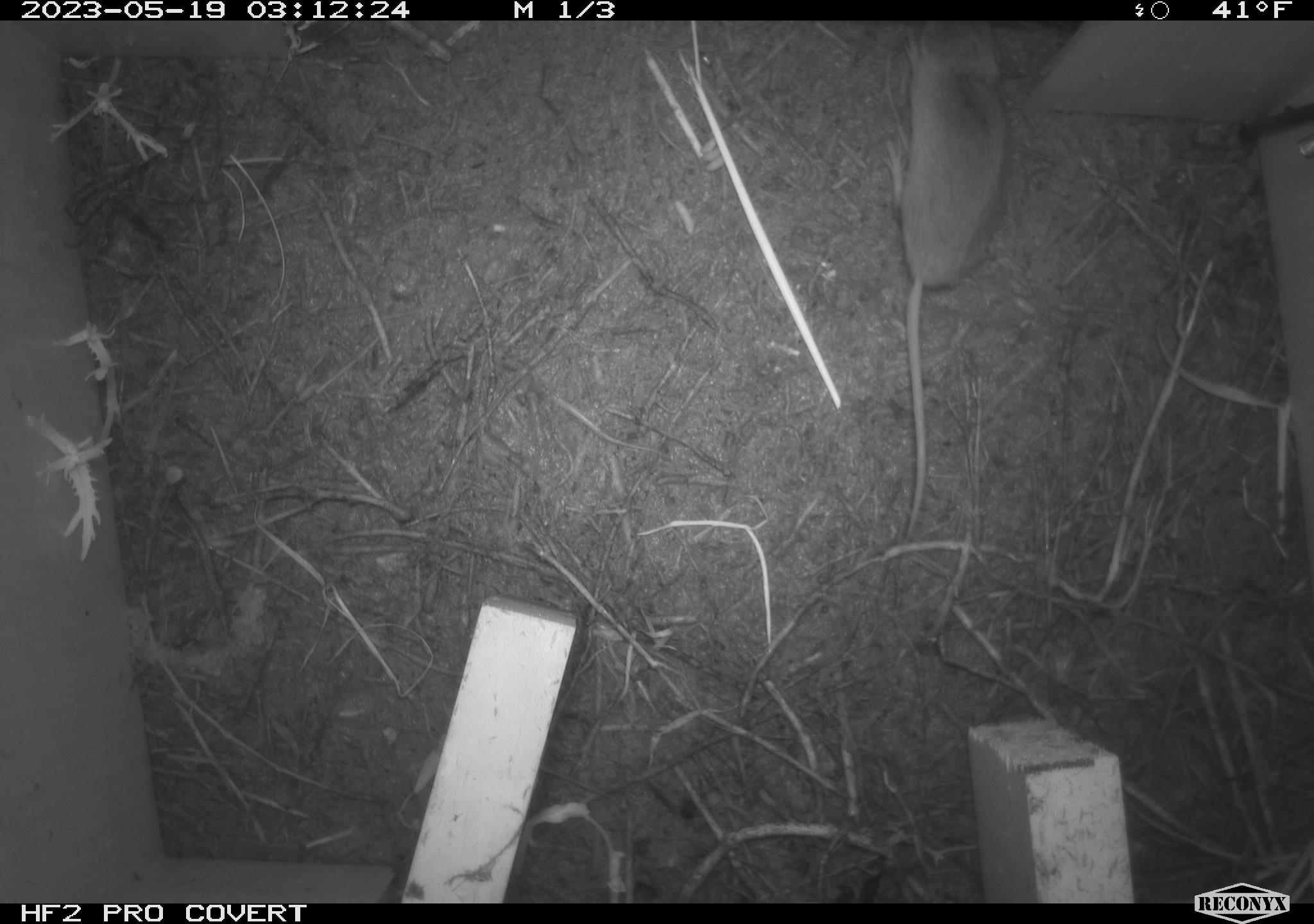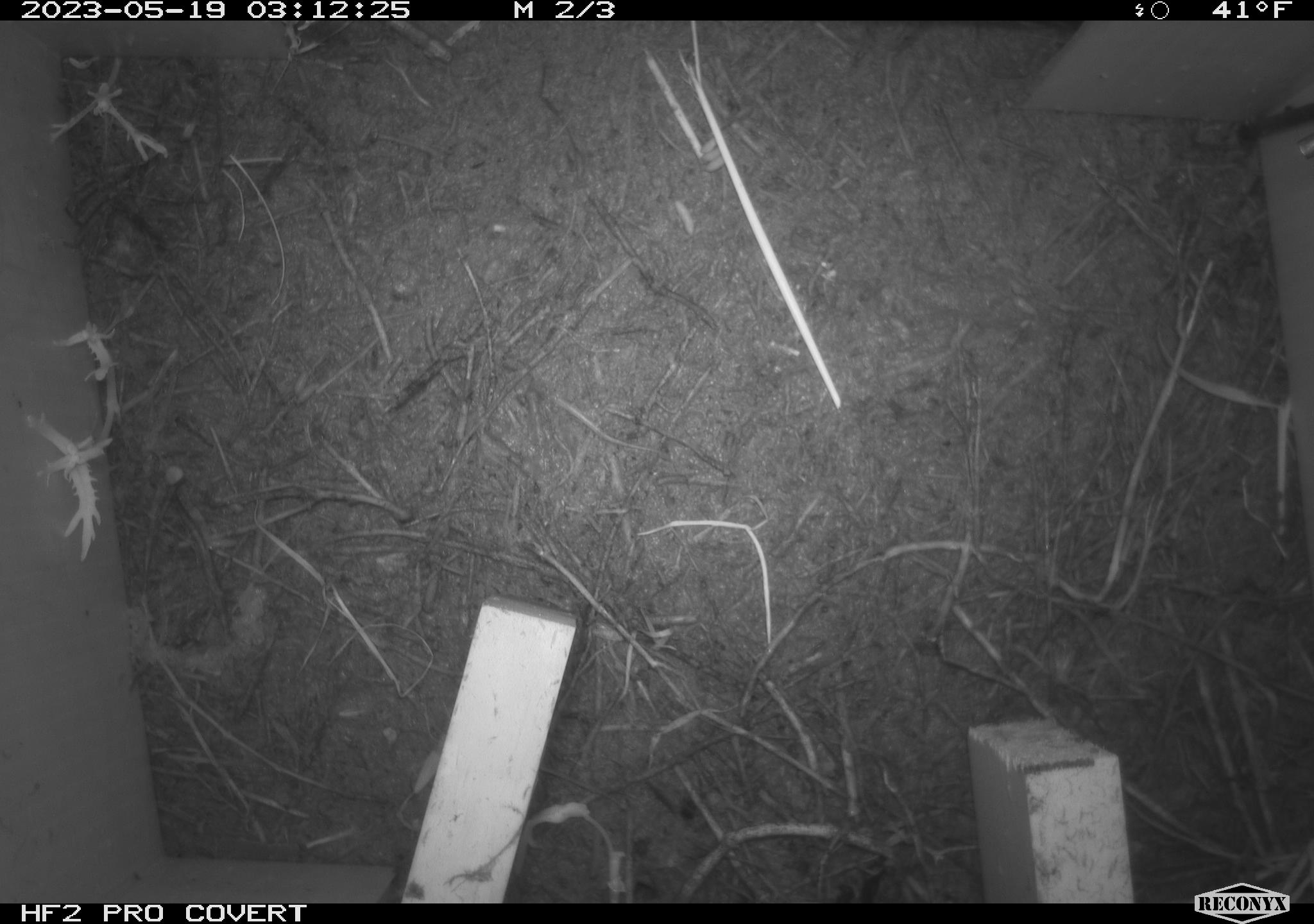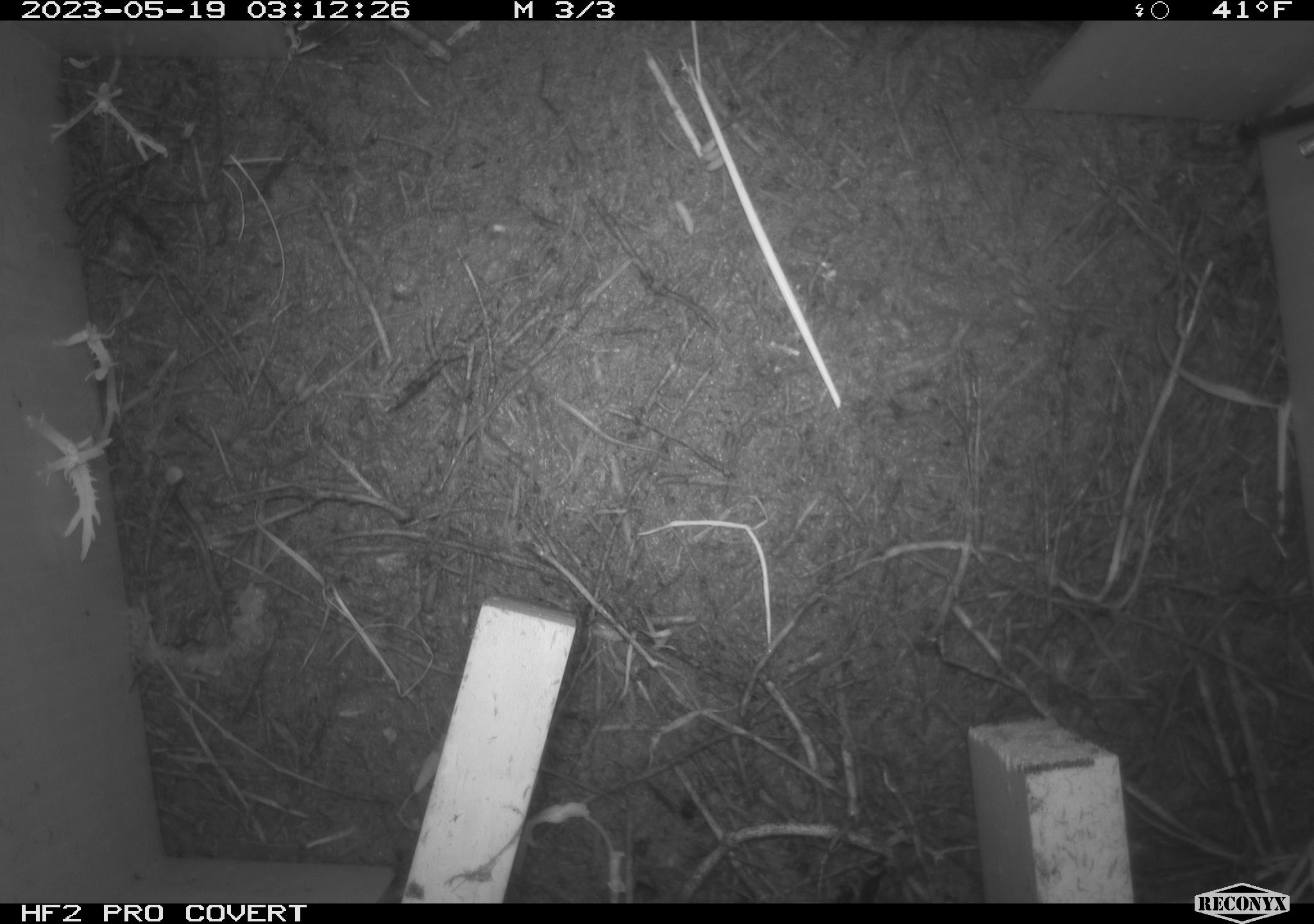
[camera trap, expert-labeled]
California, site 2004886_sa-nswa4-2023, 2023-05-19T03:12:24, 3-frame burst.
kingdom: Animalia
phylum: Chordata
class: Mammalia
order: Rodentia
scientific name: Rodentia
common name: rodent